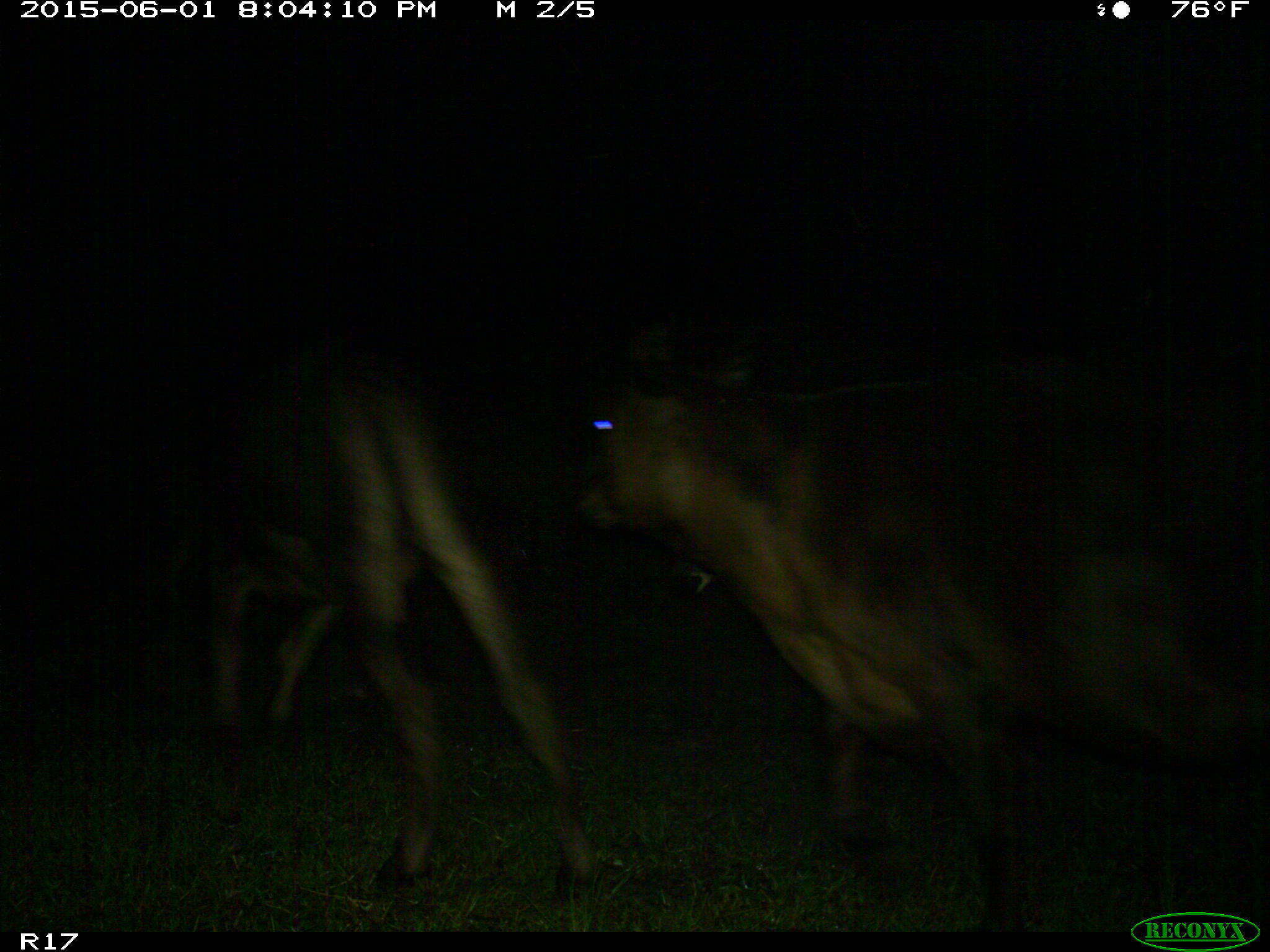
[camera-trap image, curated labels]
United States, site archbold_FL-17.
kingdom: Animalia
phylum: Chordata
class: Mammalia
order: Artiodactyla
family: Bovidae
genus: Bos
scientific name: Bos taurus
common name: domestic cow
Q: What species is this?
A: Bos taurus (domestic cow).